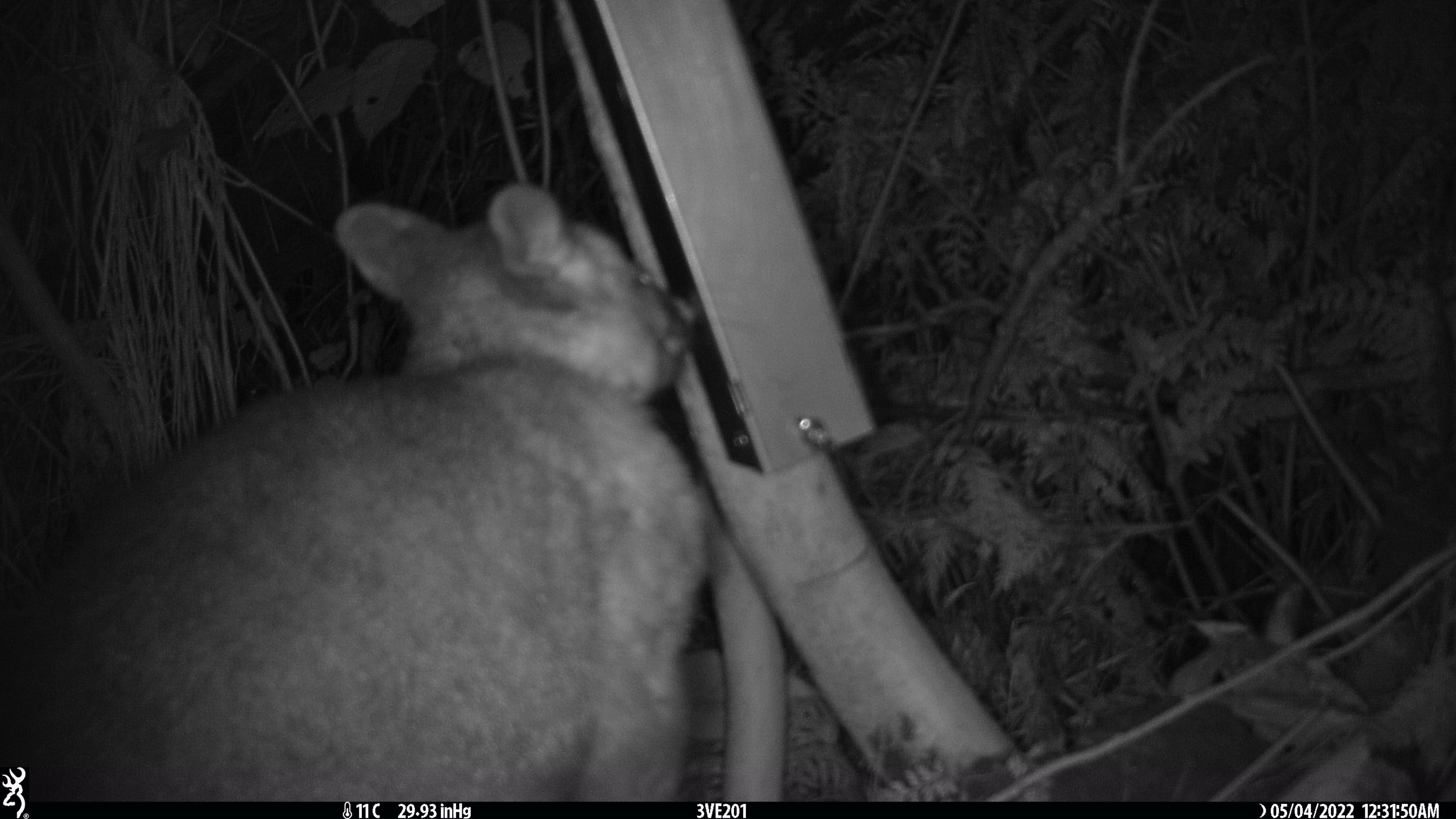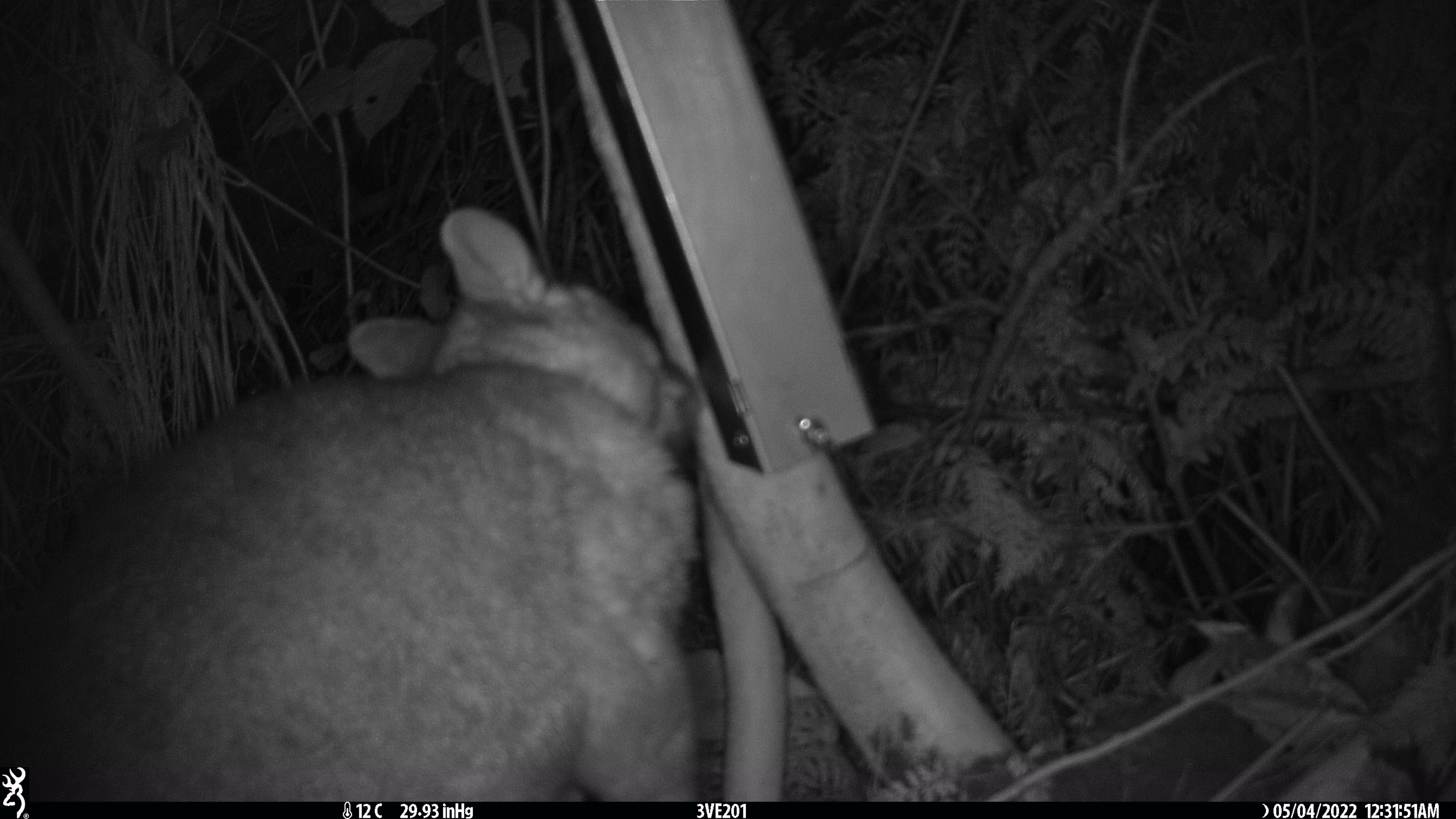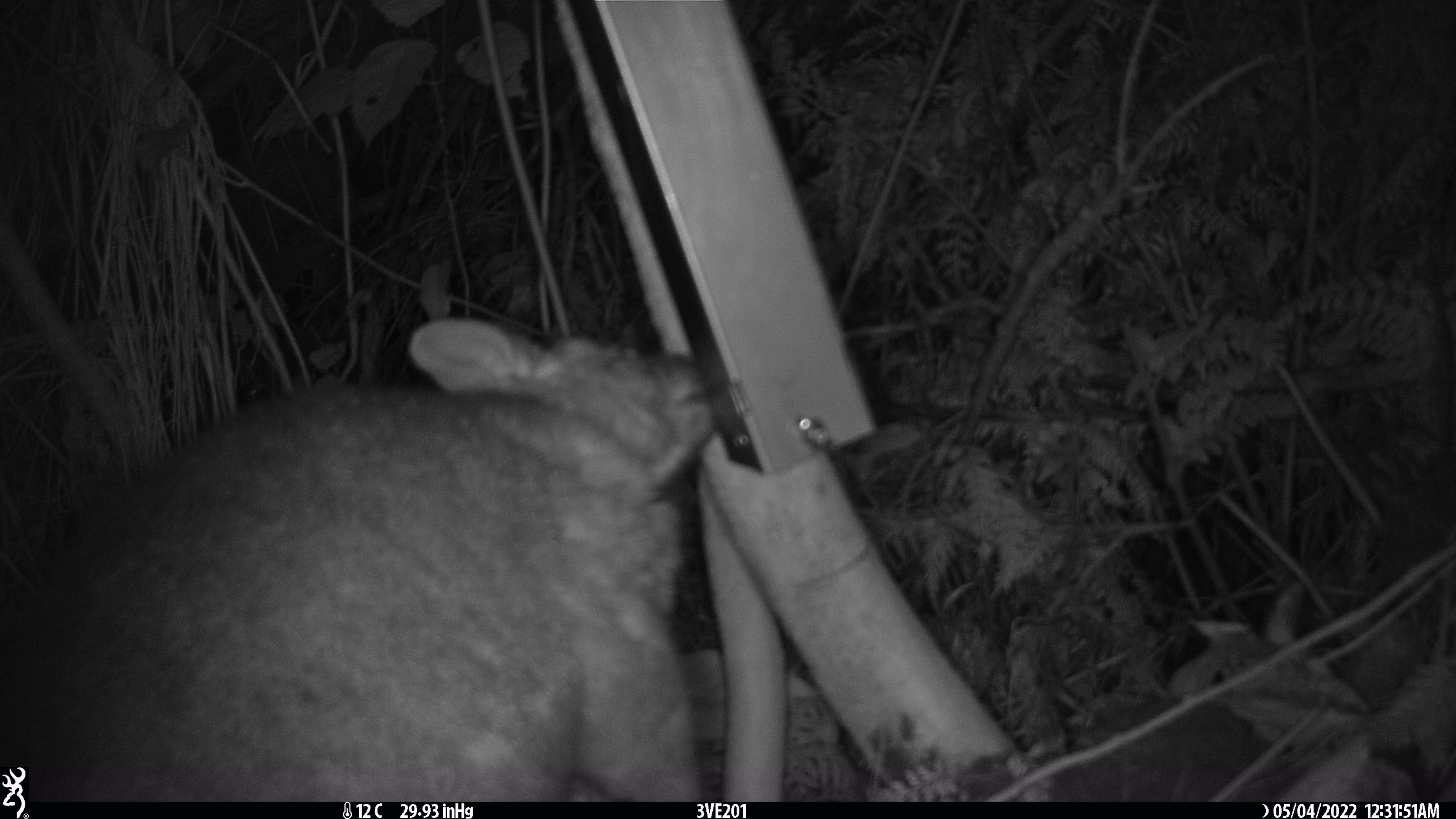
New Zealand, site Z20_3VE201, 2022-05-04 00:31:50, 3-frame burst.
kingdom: Animalia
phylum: Chordata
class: Mammalia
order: Diprotodontia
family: Phalangeridae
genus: Trichosurus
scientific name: Trichosurus vulpecula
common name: common brushtail possum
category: possum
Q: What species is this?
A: Possum (common brushtail possum) (Trichosurus vulpecula).